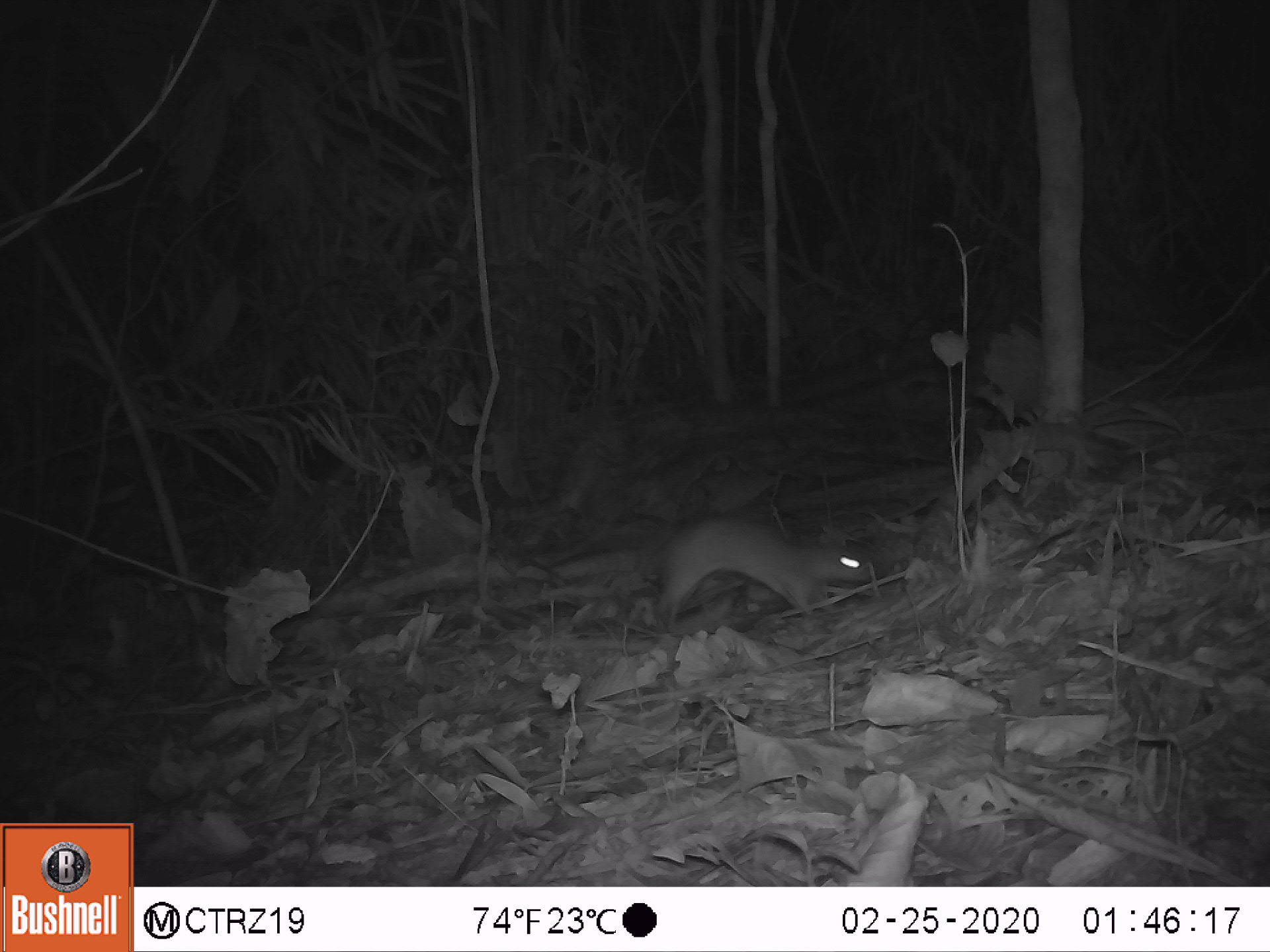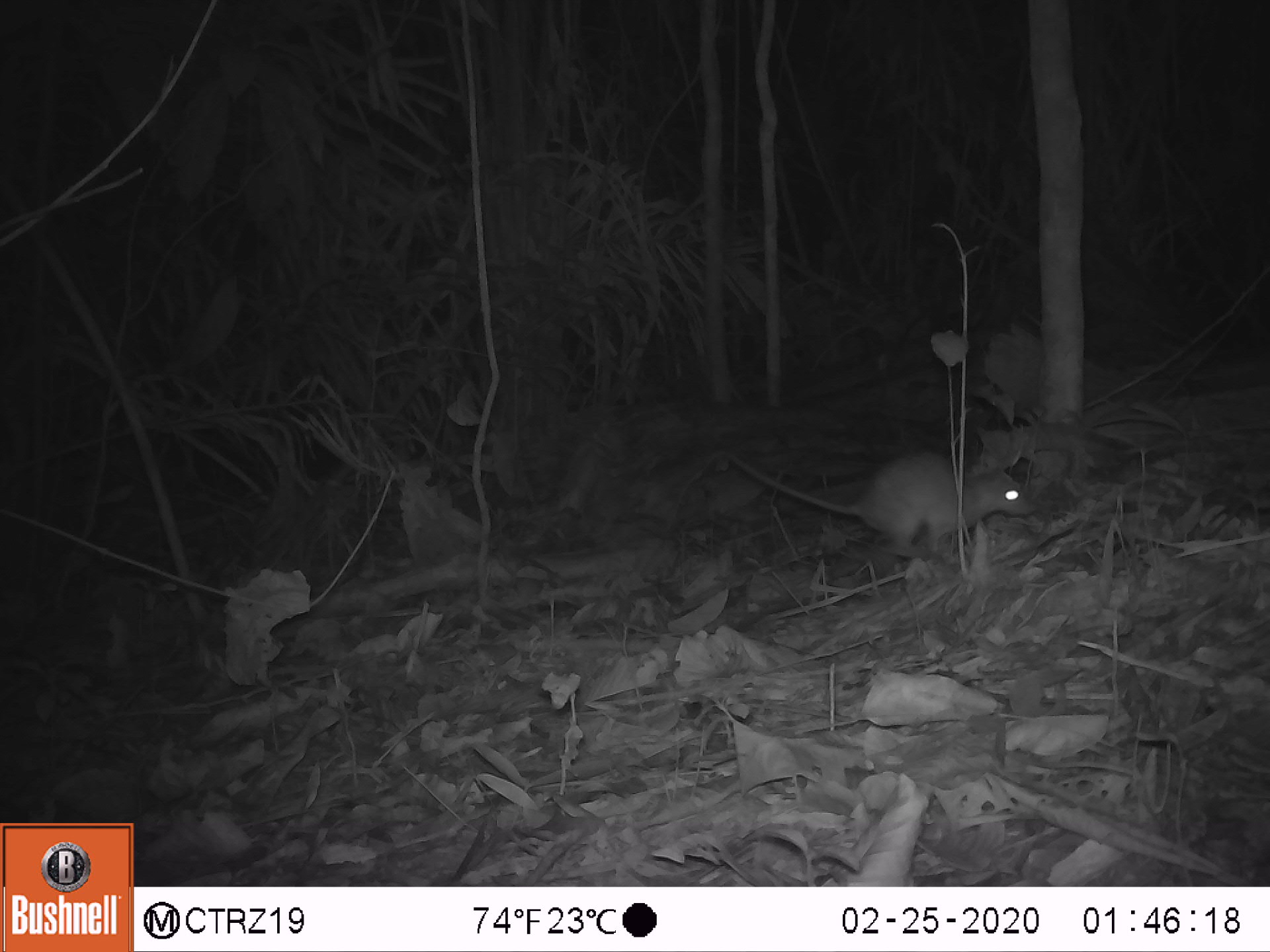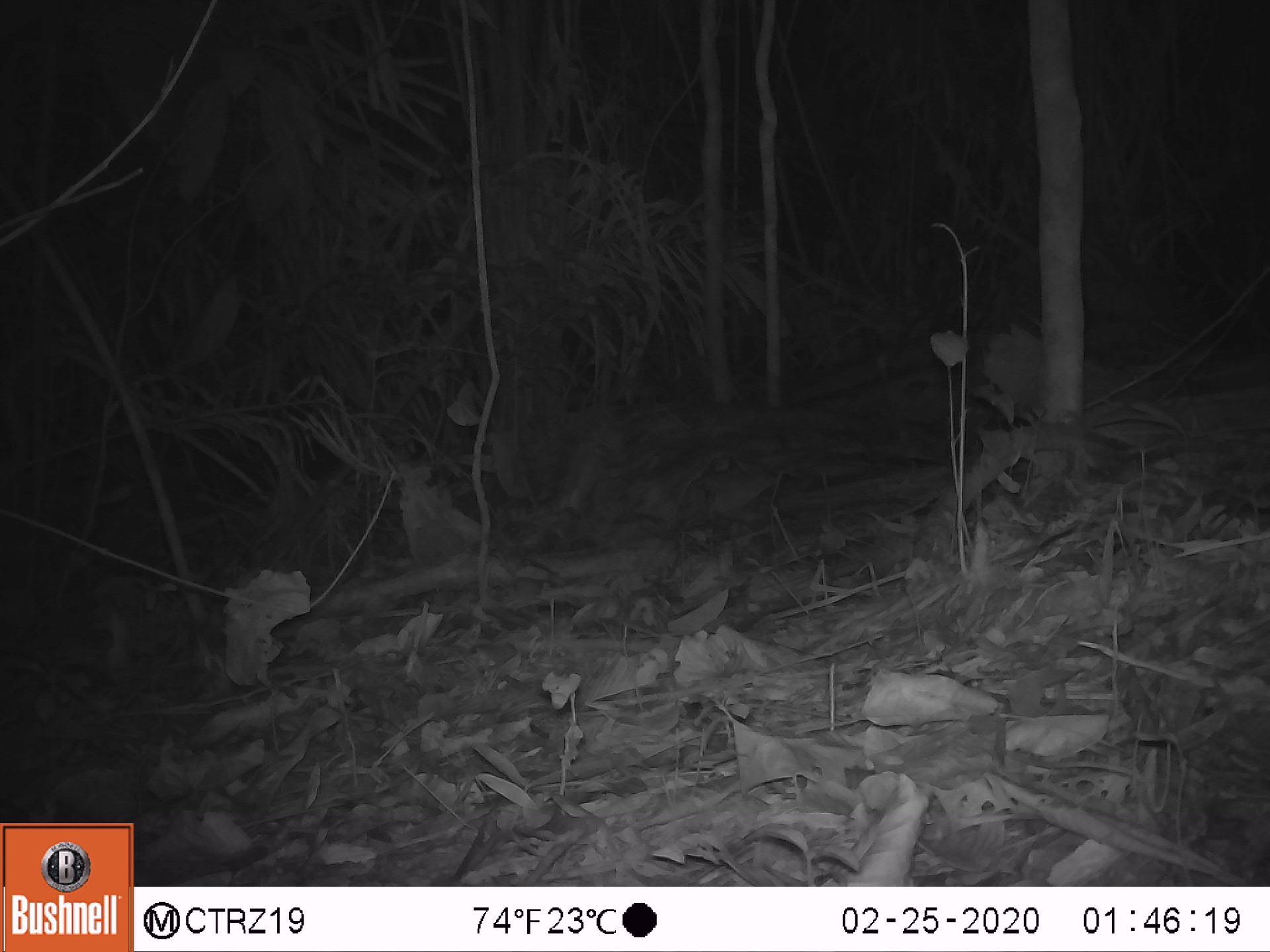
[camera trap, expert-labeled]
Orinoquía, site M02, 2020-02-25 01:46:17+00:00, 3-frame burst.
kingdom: Animalia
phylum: Chordata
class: Mammalia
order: Rodentia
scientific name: Rodentia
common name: rodent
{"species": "rodent (Rodentia)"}